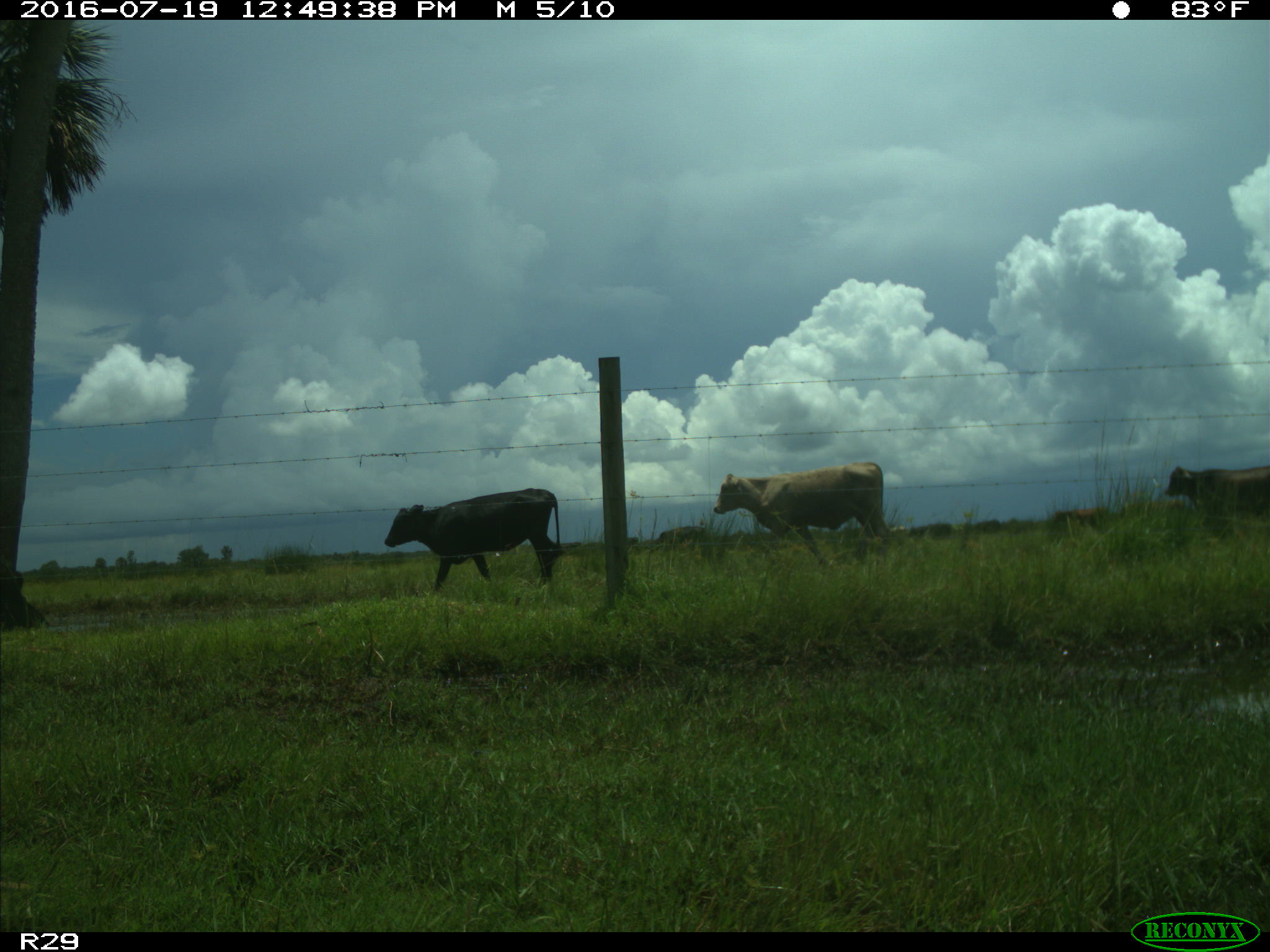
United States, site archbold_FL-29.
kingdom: Animalia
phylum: Chordata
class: Mammalia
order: Artiodactyla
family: Bovidae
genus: Bos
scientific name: Bos taurus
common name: domestic cow